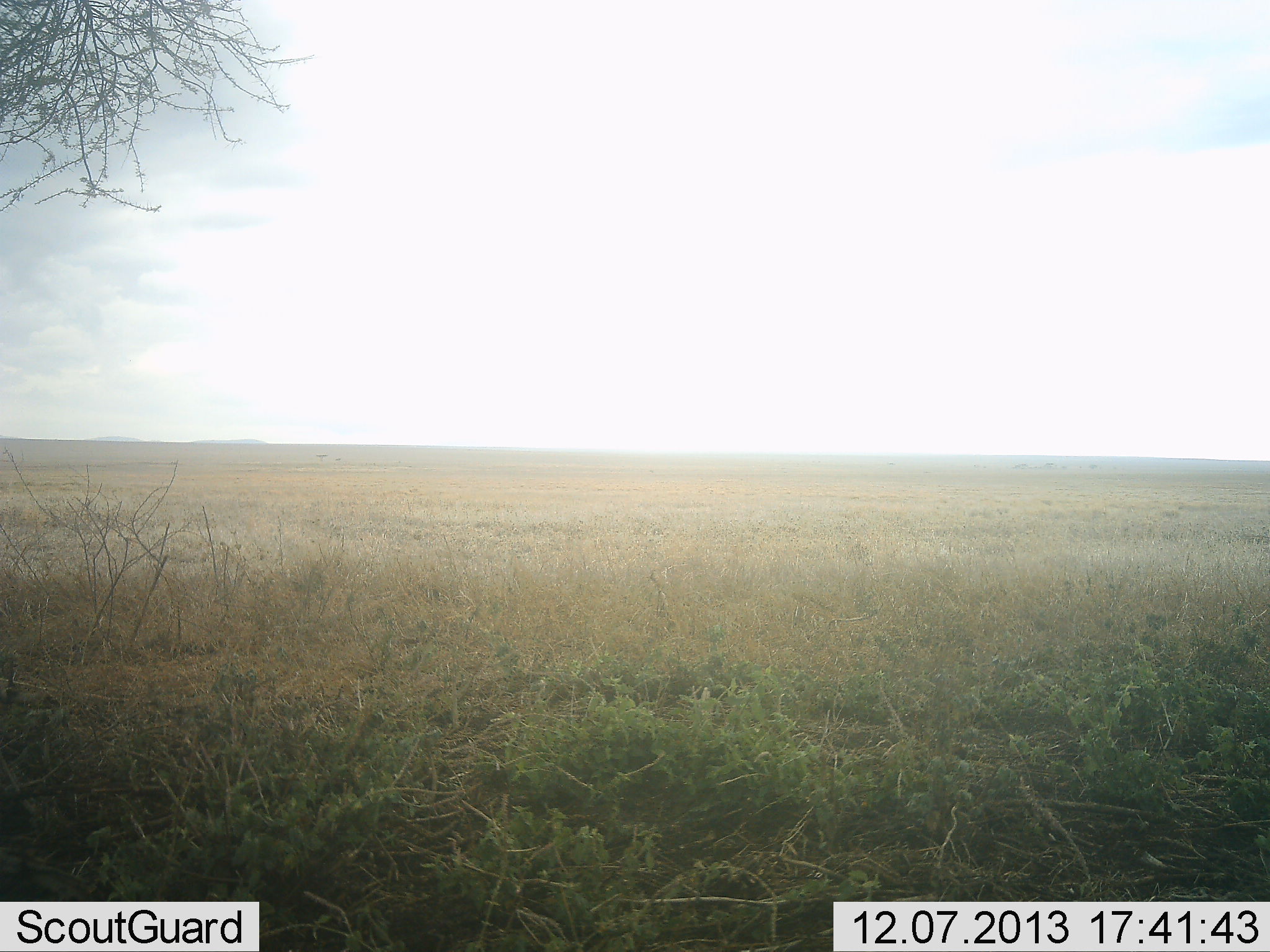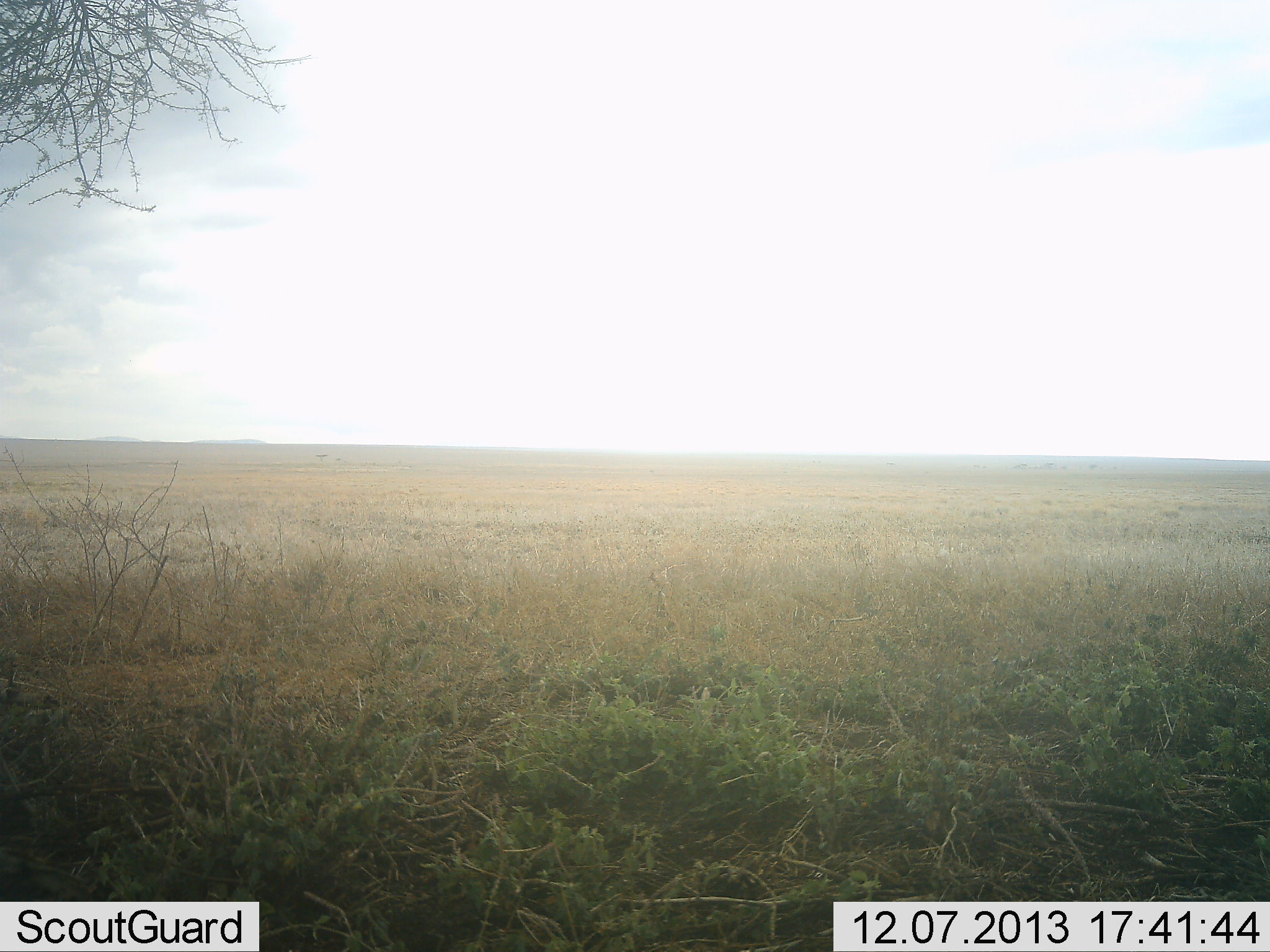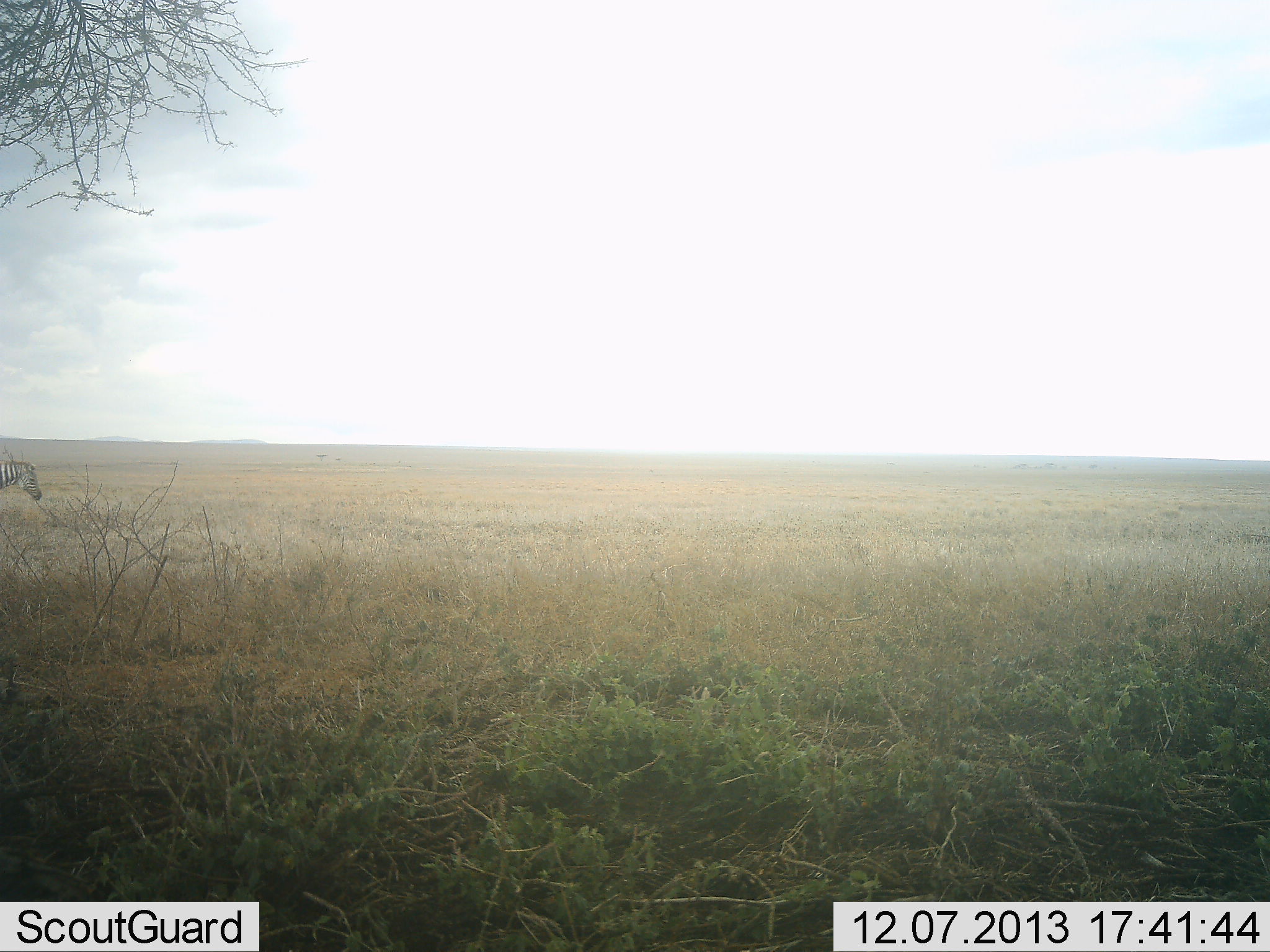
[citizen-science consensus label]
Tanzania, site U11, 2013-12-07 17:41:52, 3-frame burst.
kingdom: Animalia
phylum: Chordata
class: Mammalia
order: Perissodactyla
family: Equidae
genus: Equus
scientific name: Equus quagga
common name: plains zebra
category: zebra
Zebra (plains zebra) (Equus quagga), count 1. Behavior (volunteer vote fractions): standing 0%, resting 0%, moving 100%, interacting 0%. Young present (vote fraction): 0%. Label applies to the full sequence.